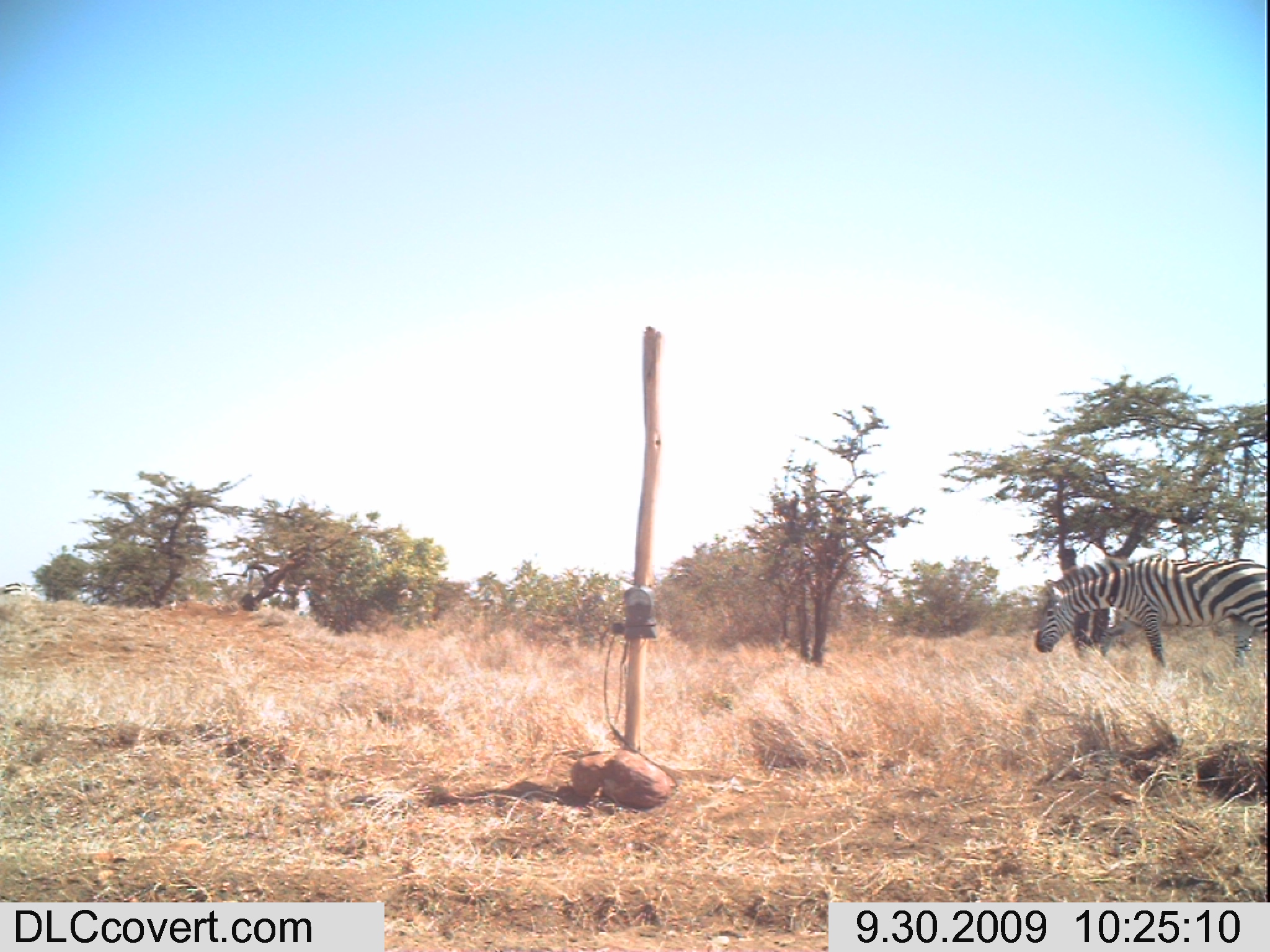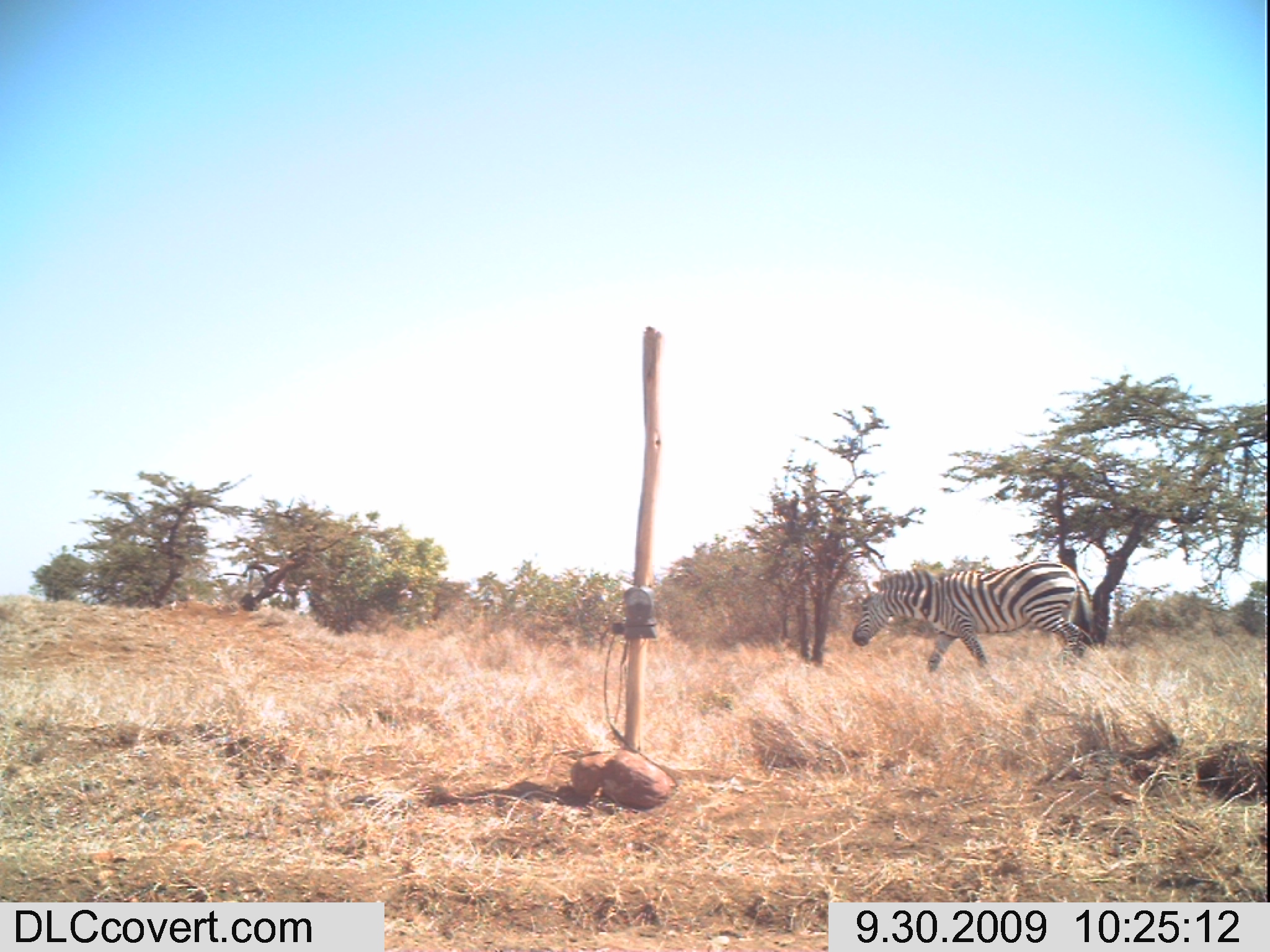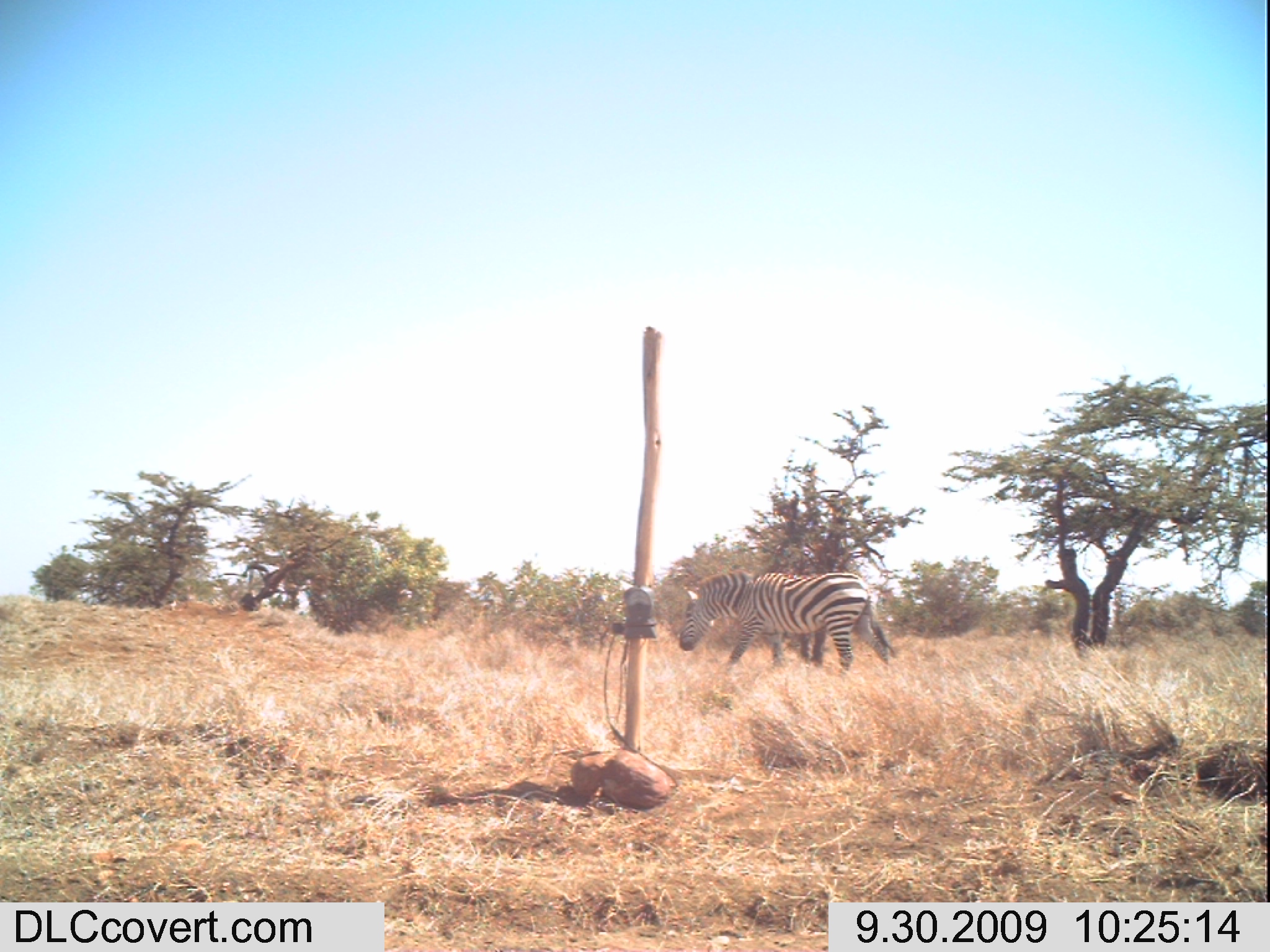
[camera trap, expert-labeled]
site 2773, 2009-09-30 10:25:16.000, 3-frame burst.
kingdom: Animalia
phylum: Chordata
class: Mammalia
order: Perissodactyla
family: Equidae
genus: Equus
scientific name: Equus quagga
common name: plains zebra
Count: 2.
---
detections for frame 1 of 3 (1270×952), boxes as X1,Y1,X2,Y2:
equus quagga: 1027,551,1270,672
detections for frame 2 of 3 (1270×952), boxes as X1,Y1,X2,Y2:
equus quagga: 850,559,1098,673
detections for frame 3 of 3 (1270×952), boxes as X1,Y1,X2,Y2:
equus quagga: 671,563,903,687